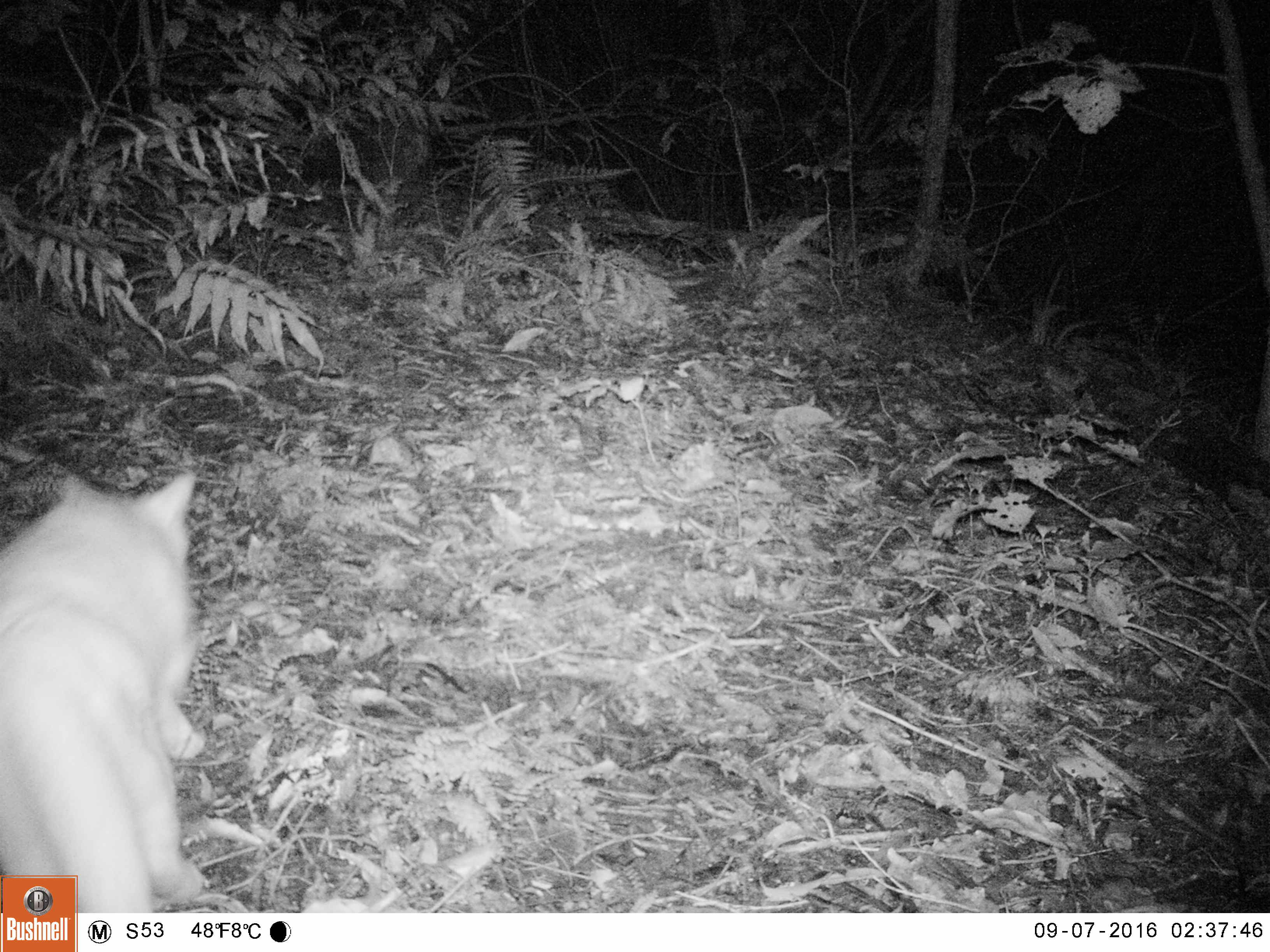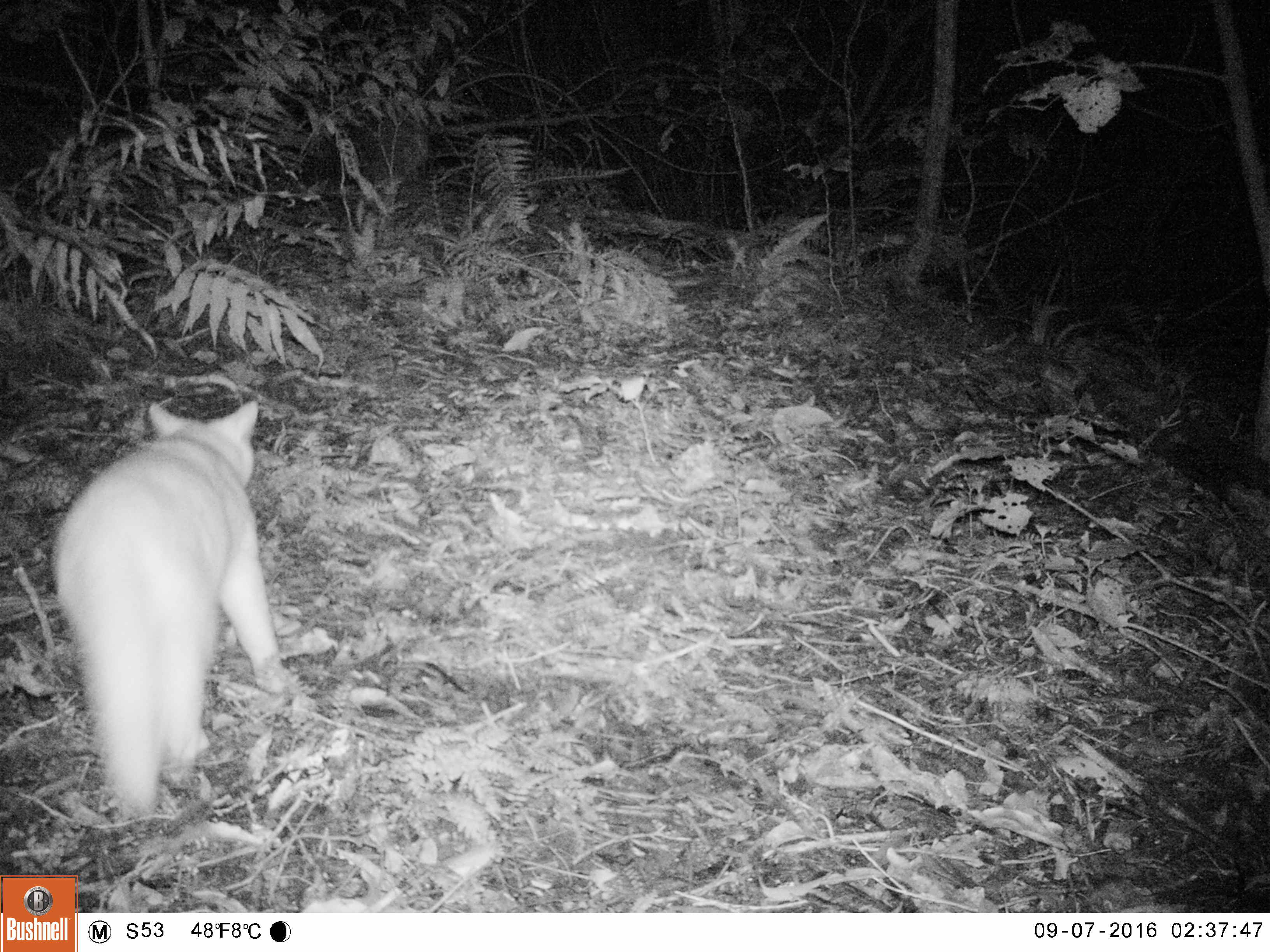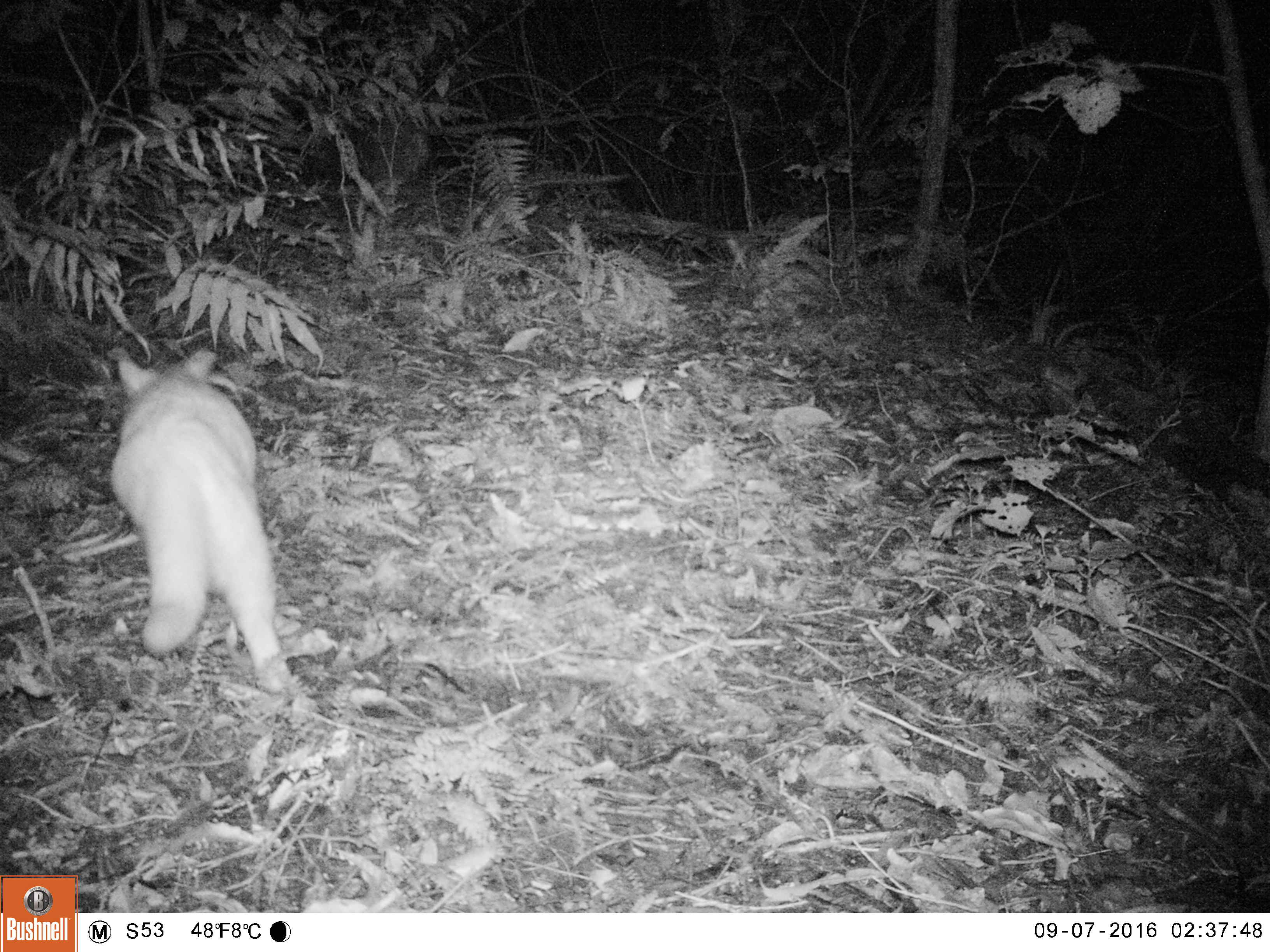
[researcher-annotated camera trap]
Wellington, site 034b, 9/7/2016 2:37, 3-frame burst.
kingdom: Animalia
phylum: Chordata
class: Mammalia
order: Carnivora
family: Felidae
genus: Felis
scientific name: Felis catus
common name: cat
Cat (Felis catus).